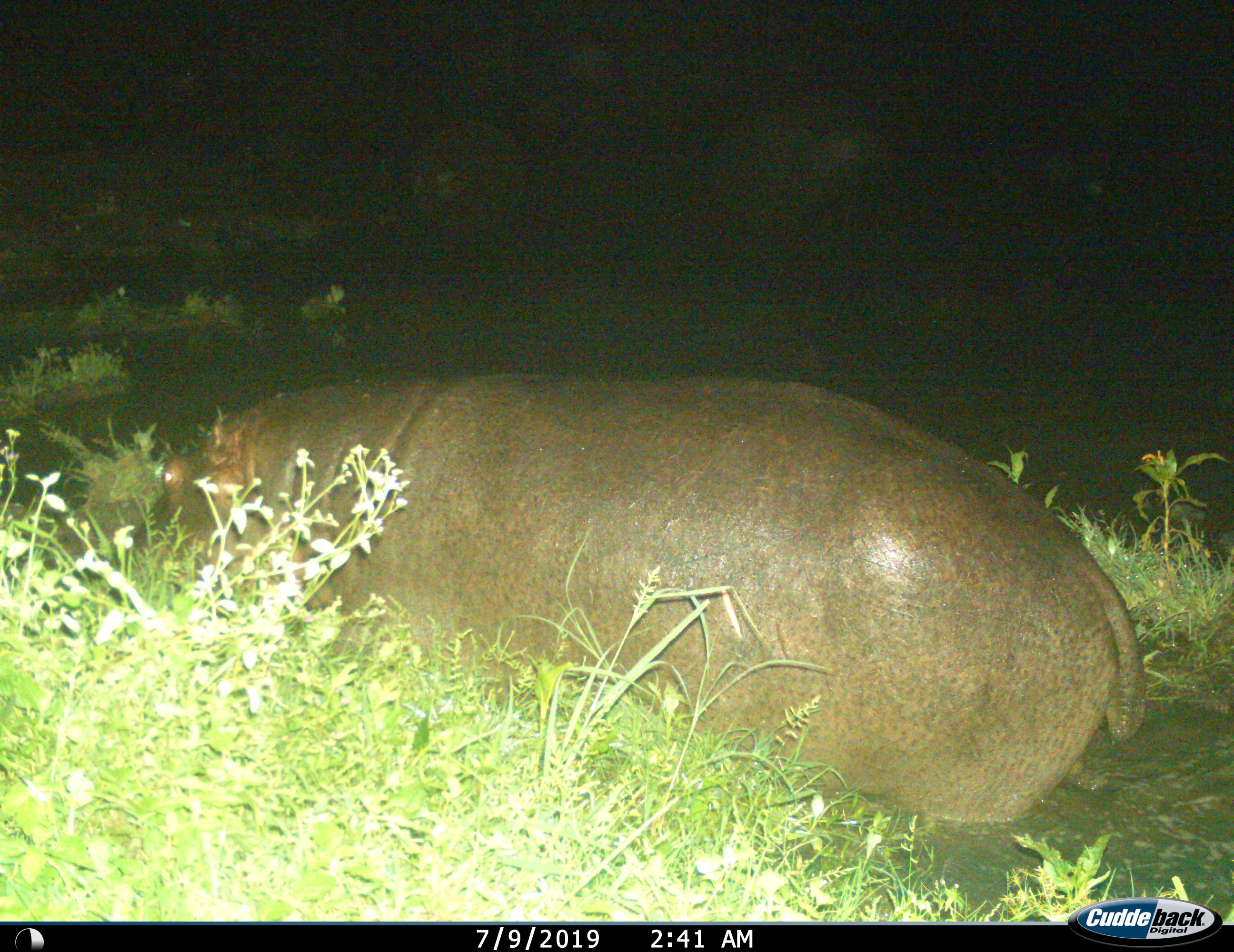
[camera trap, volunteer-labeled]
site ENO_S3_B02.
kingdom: Animalia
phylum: Chordata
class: Mammalia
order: Artiodactyla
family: Hippopotamidae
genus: Hippopotamus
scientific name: Hippopotamus amphibius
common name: hippopotamus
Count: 1.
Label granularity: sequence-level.